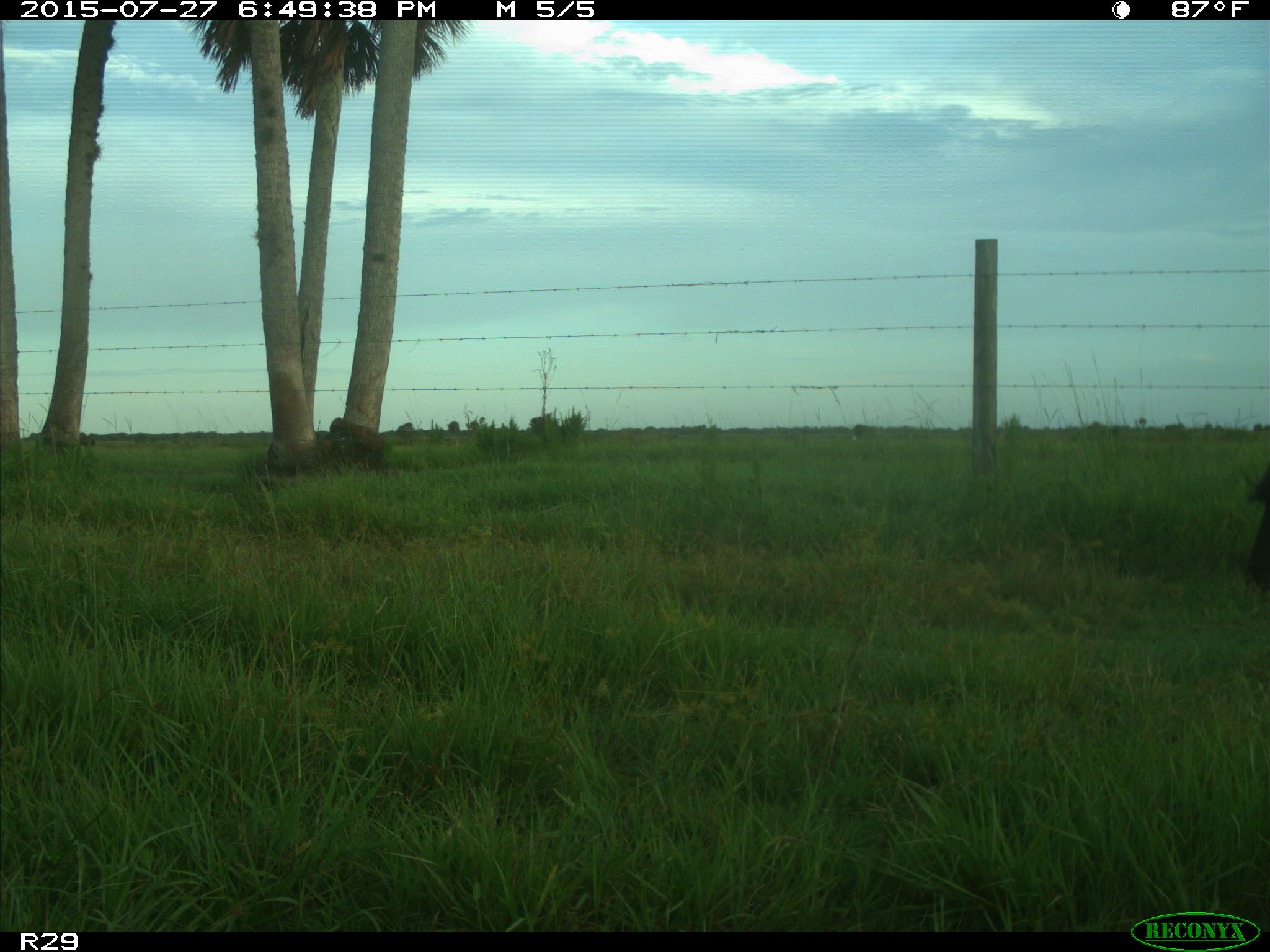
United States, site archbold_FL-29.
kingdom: Animalia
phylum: Chordata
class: Mammalia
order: Artiodactyla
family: Bovidae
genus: Bos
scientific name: Bos taurus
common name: domestic cow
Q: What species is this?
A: Bos taurus (domestic cow).